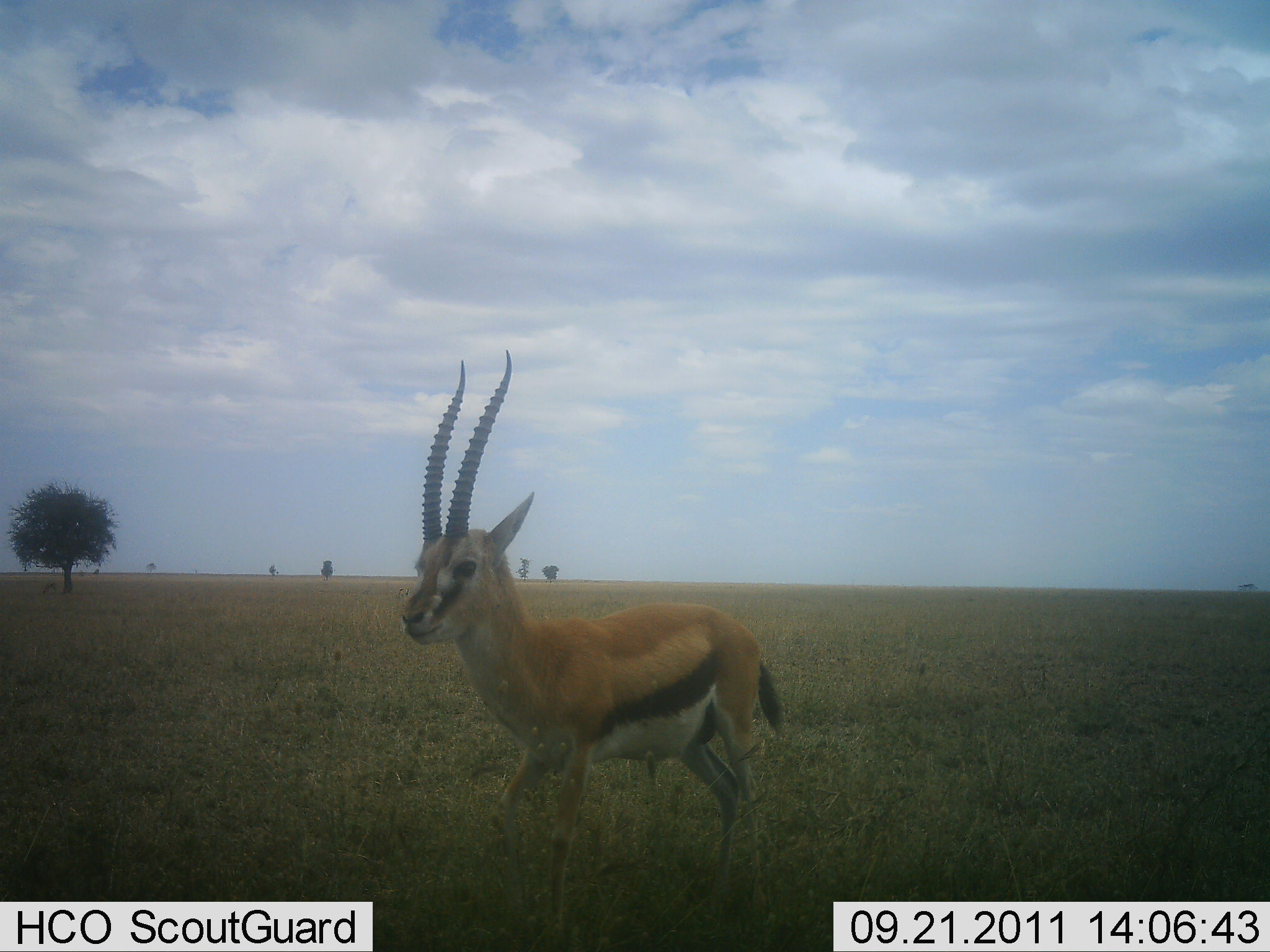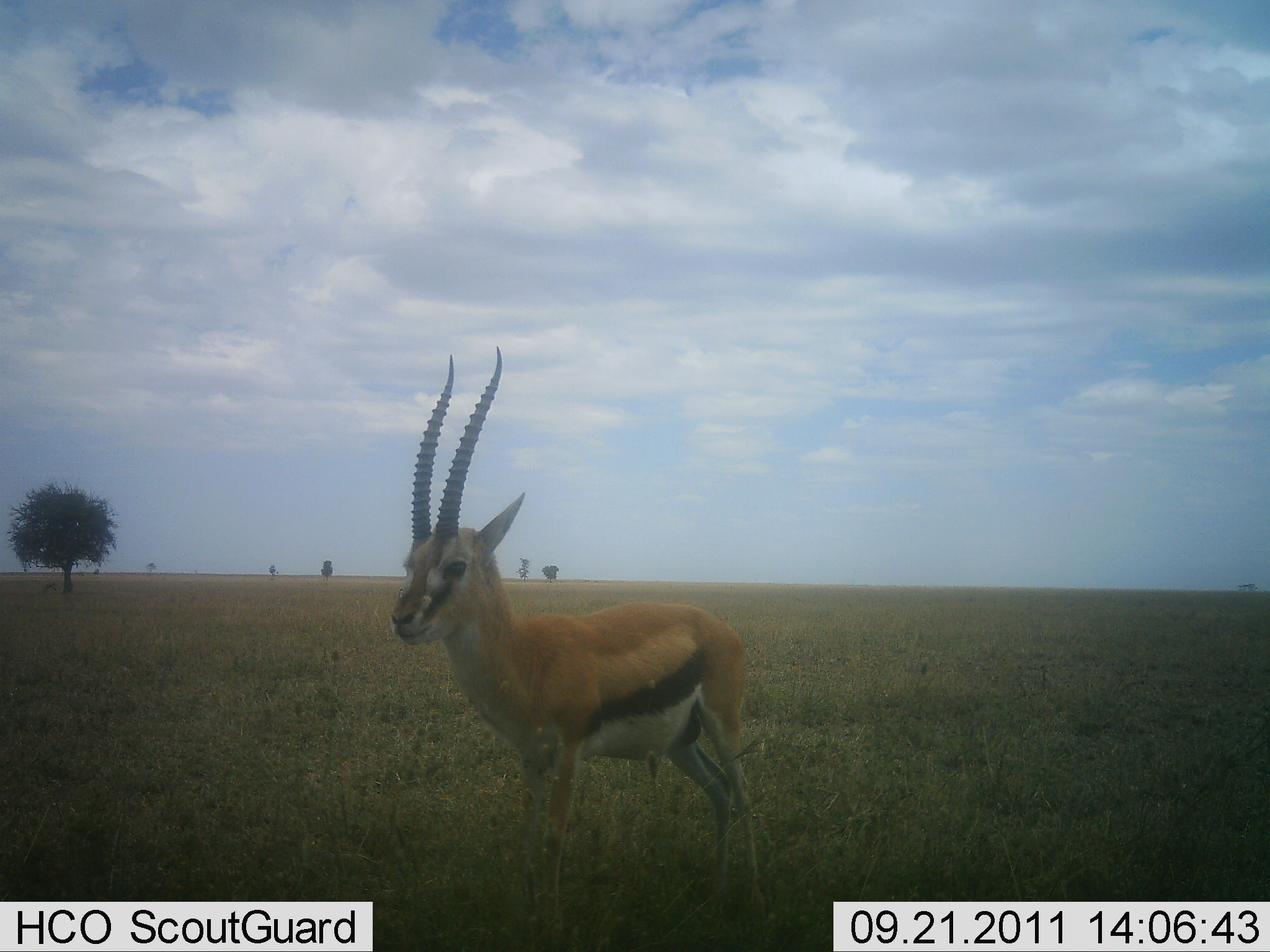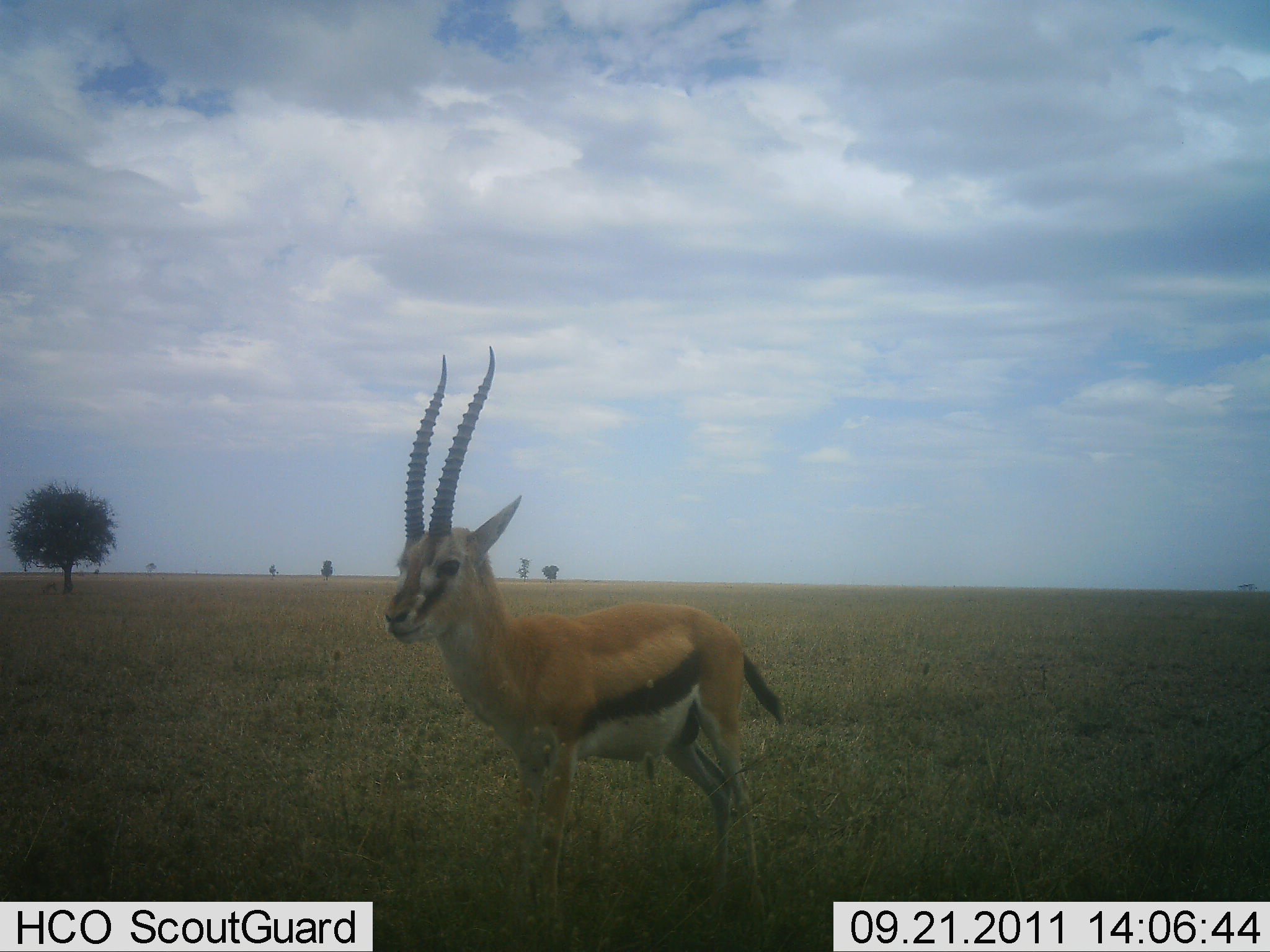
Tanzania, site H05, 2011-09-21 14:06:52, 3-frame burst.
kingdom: Animalia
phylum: Chordata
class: Mammalia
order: Artiodactyla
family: Bovidae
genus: Eudorcas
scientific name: Eudorcas thomsonii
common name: thomson's gazelle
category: gazellethomsons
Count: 1.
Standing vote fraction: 100%.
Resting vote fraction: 0%.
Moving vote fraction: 0%.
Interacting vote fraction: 0%.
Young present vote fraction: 0%.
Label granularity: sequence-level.